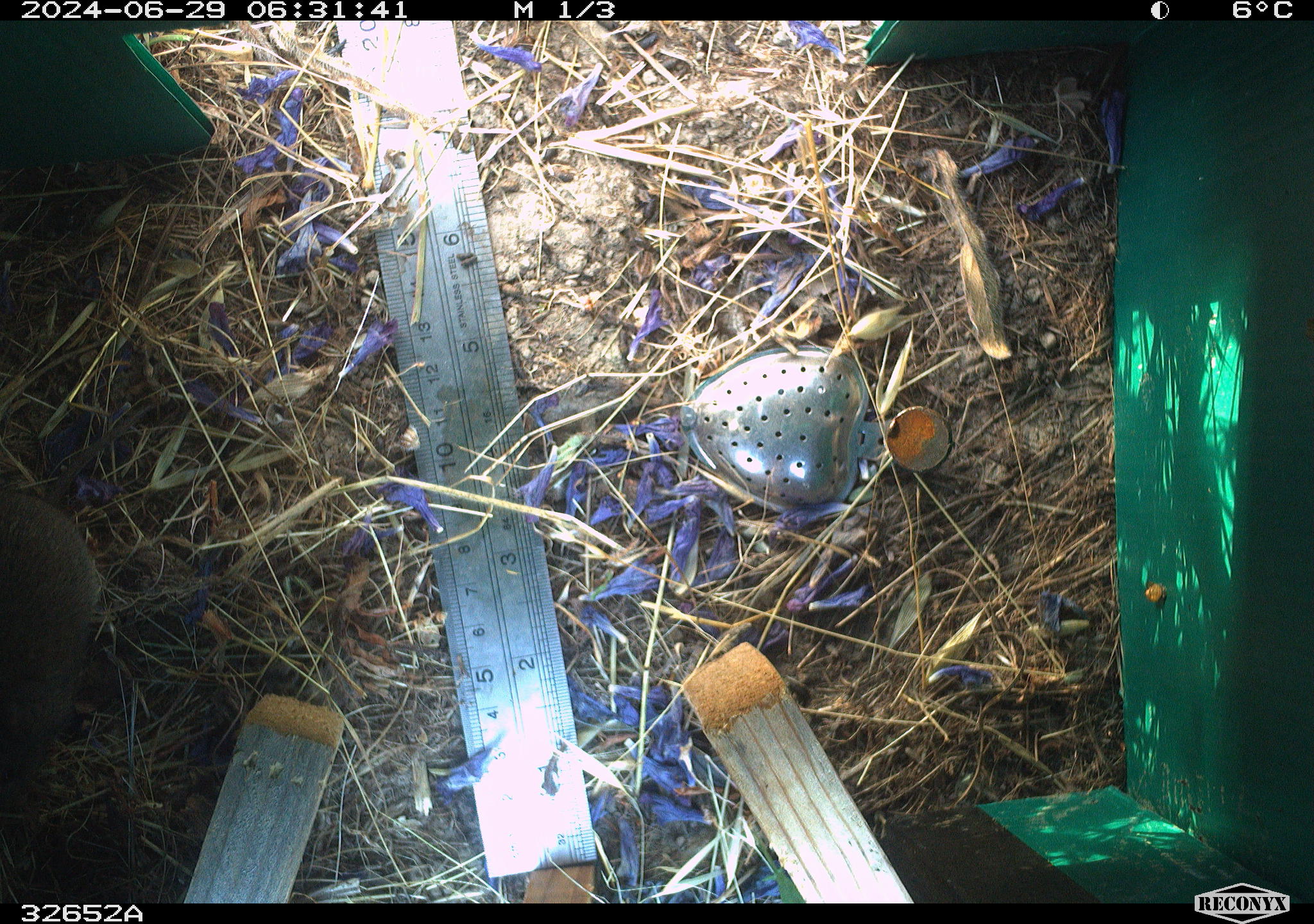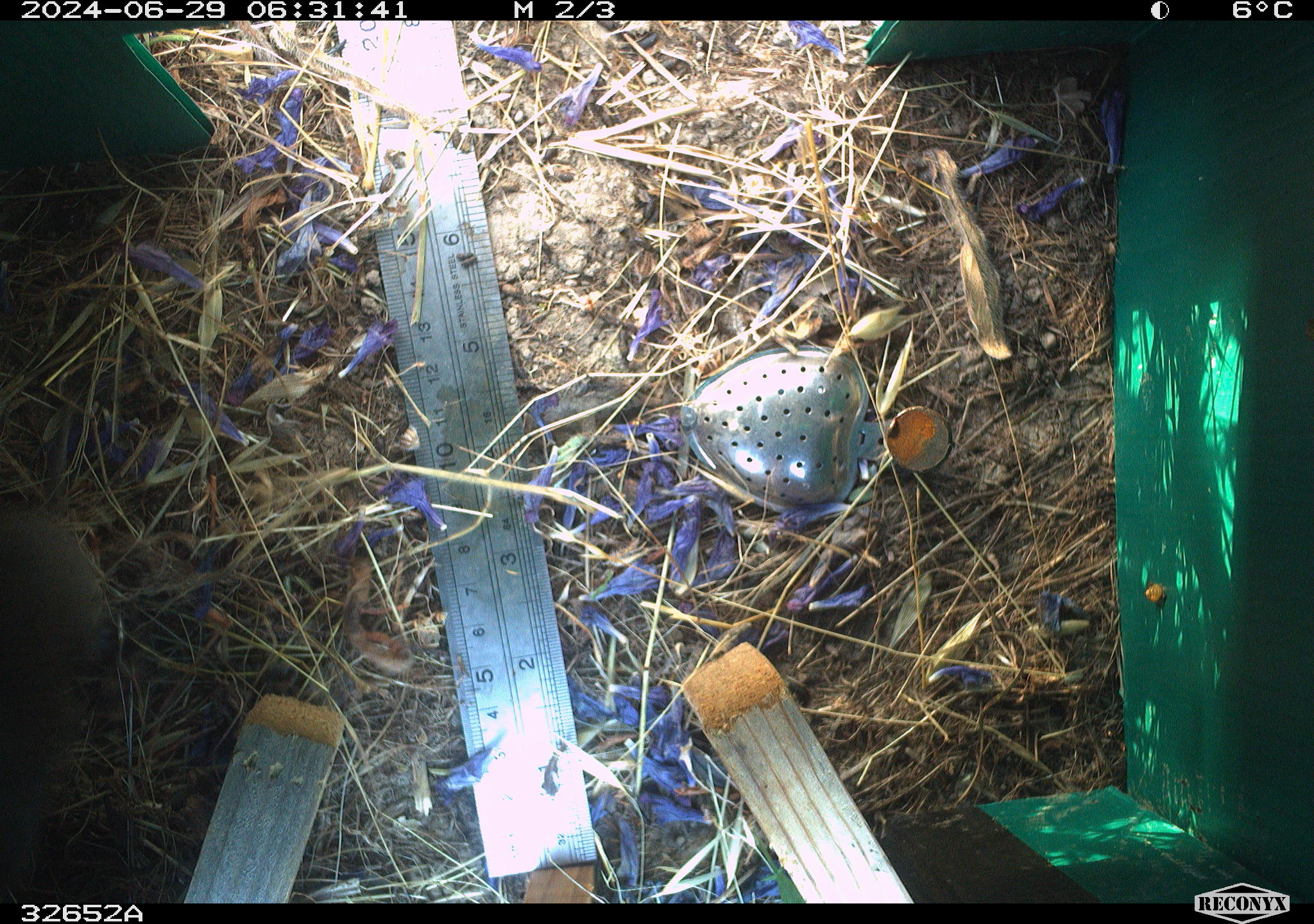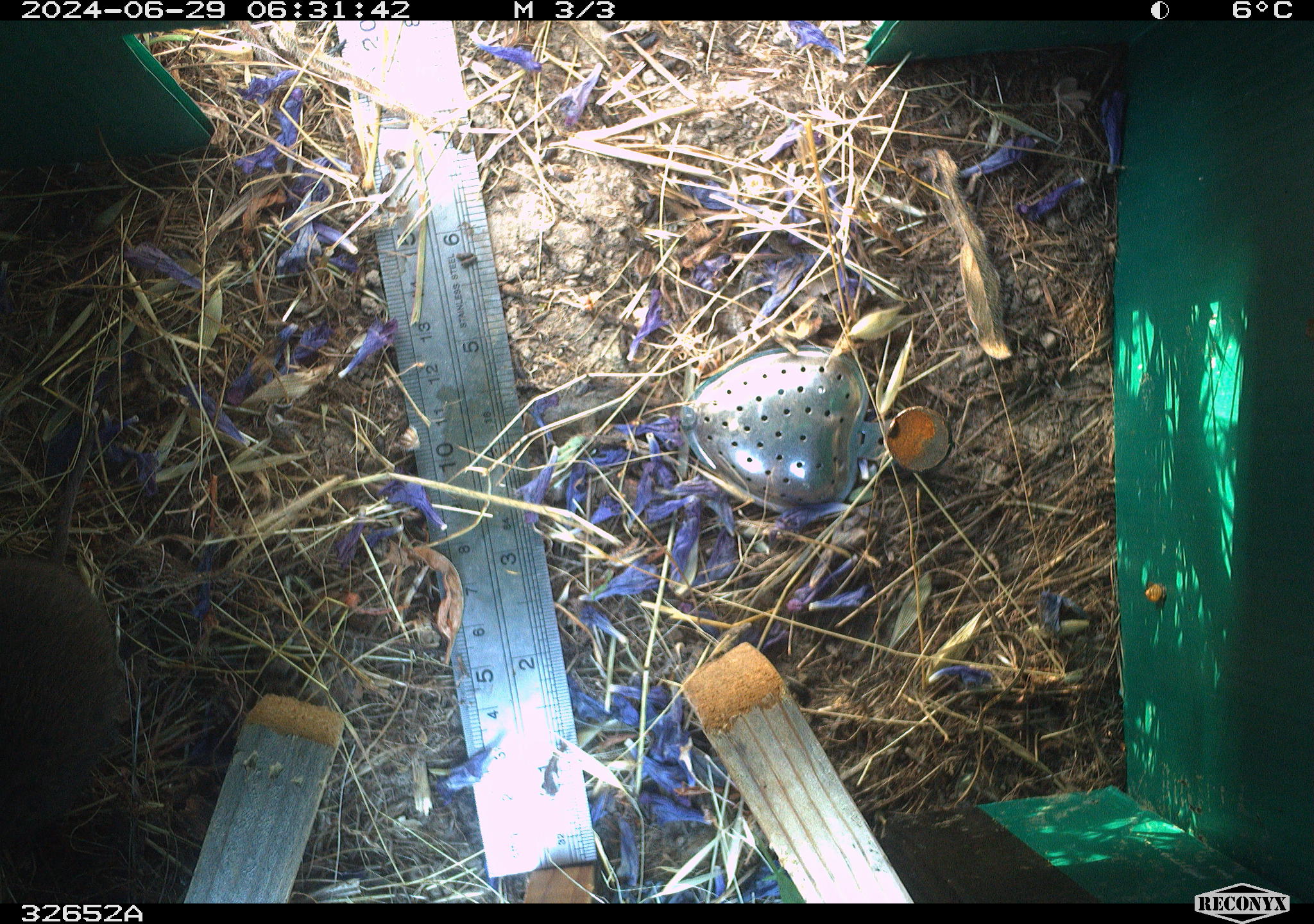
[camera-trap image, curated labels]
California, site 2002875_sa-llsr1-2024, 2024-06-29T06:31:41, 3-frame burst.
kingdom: Animalia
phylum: Chordata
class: Mammalia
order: Rodentia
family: Cricetidae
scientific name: Arvicolinae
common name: voles, lemmings, and muskrats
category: arvicolinae subfamily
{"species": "arvicolinae subfamily (voles, lemmings, and muskrats) (Arvicolinae)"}